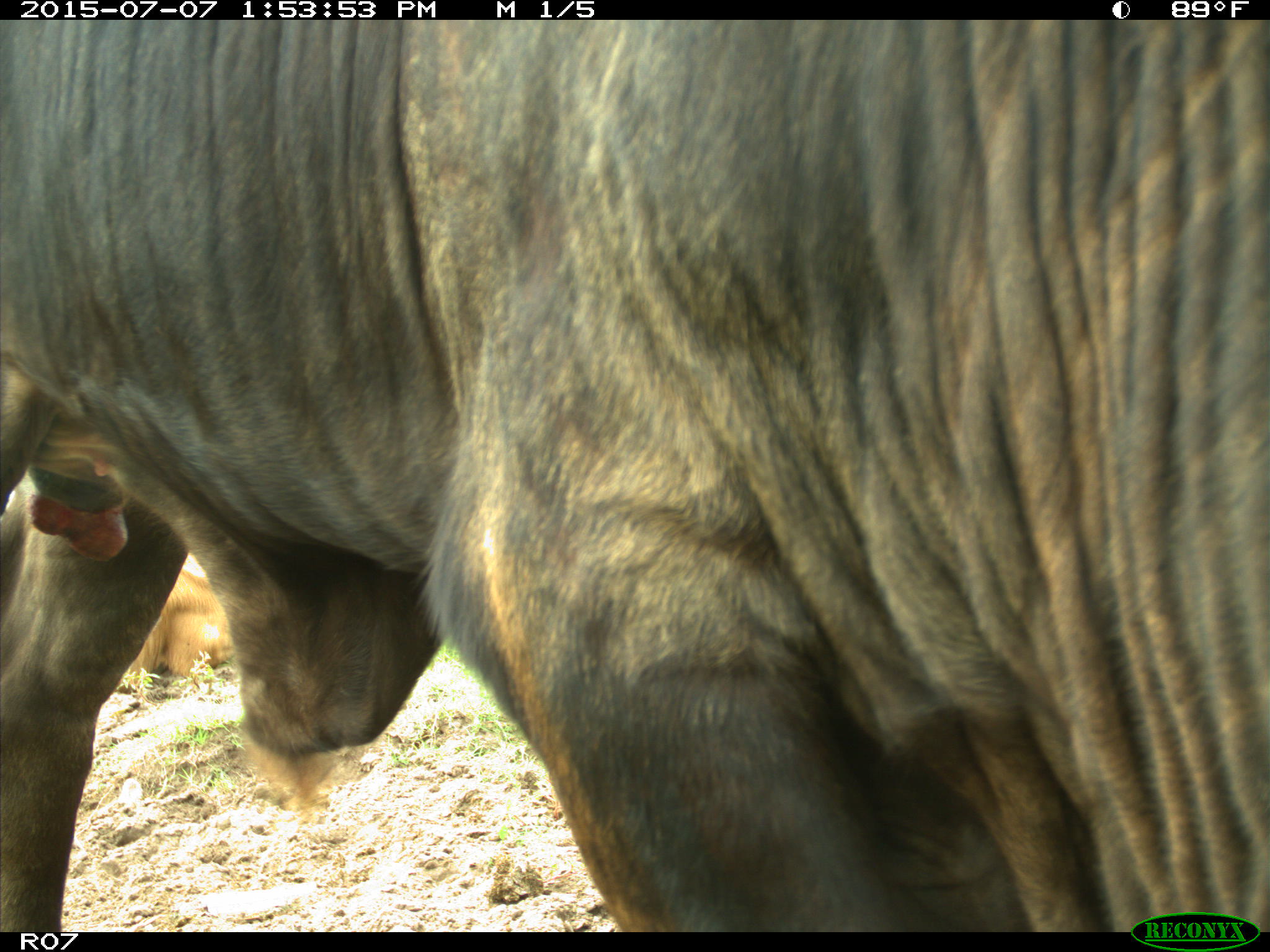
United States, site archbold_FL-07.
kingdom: Animalia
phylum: Chordata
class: Mammalia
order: Artiodactyla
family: Bovidae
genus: Bos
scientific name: Bos taurus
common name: domestic cow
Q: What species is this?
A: Bos taurus (domestic cow).